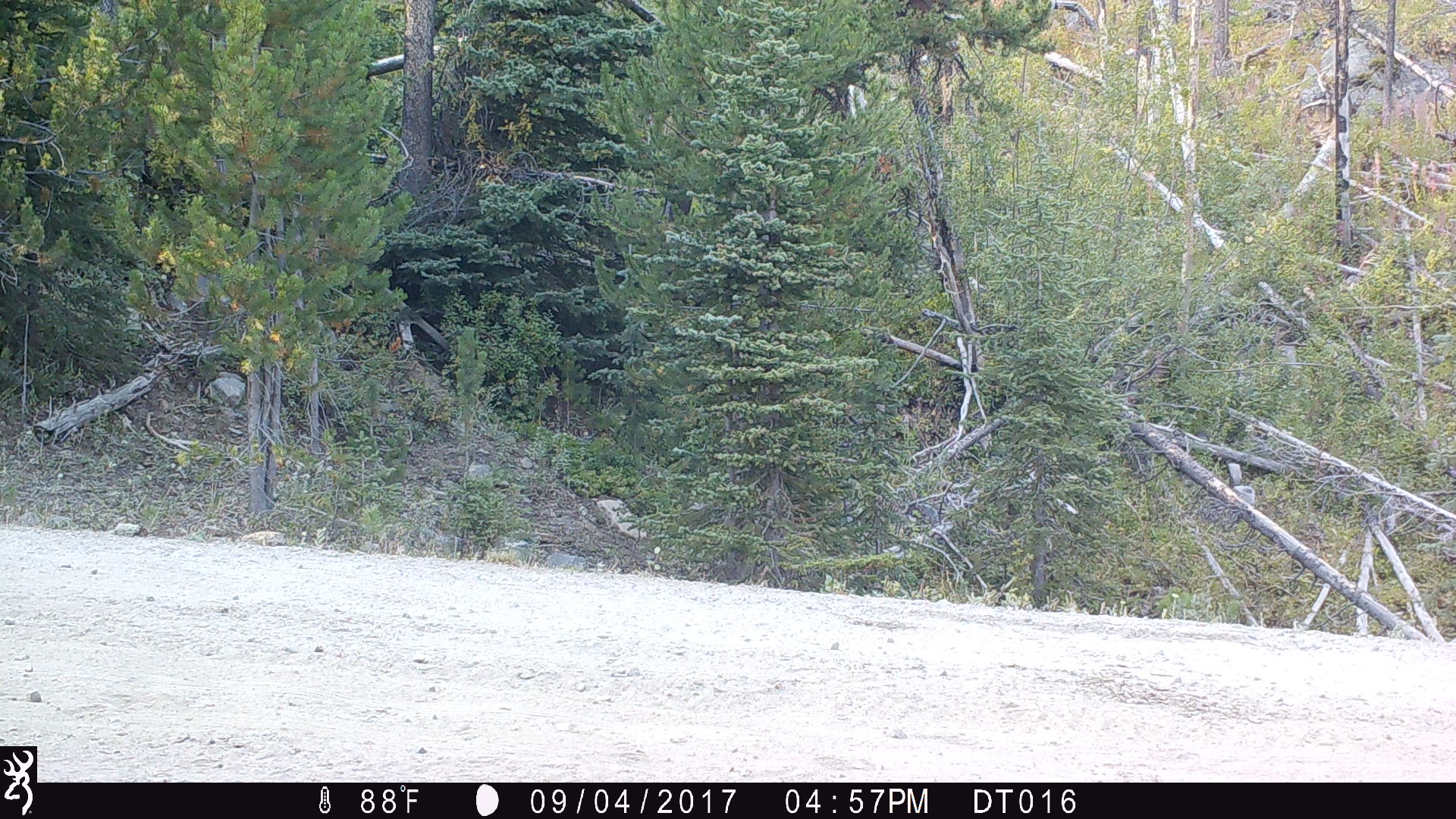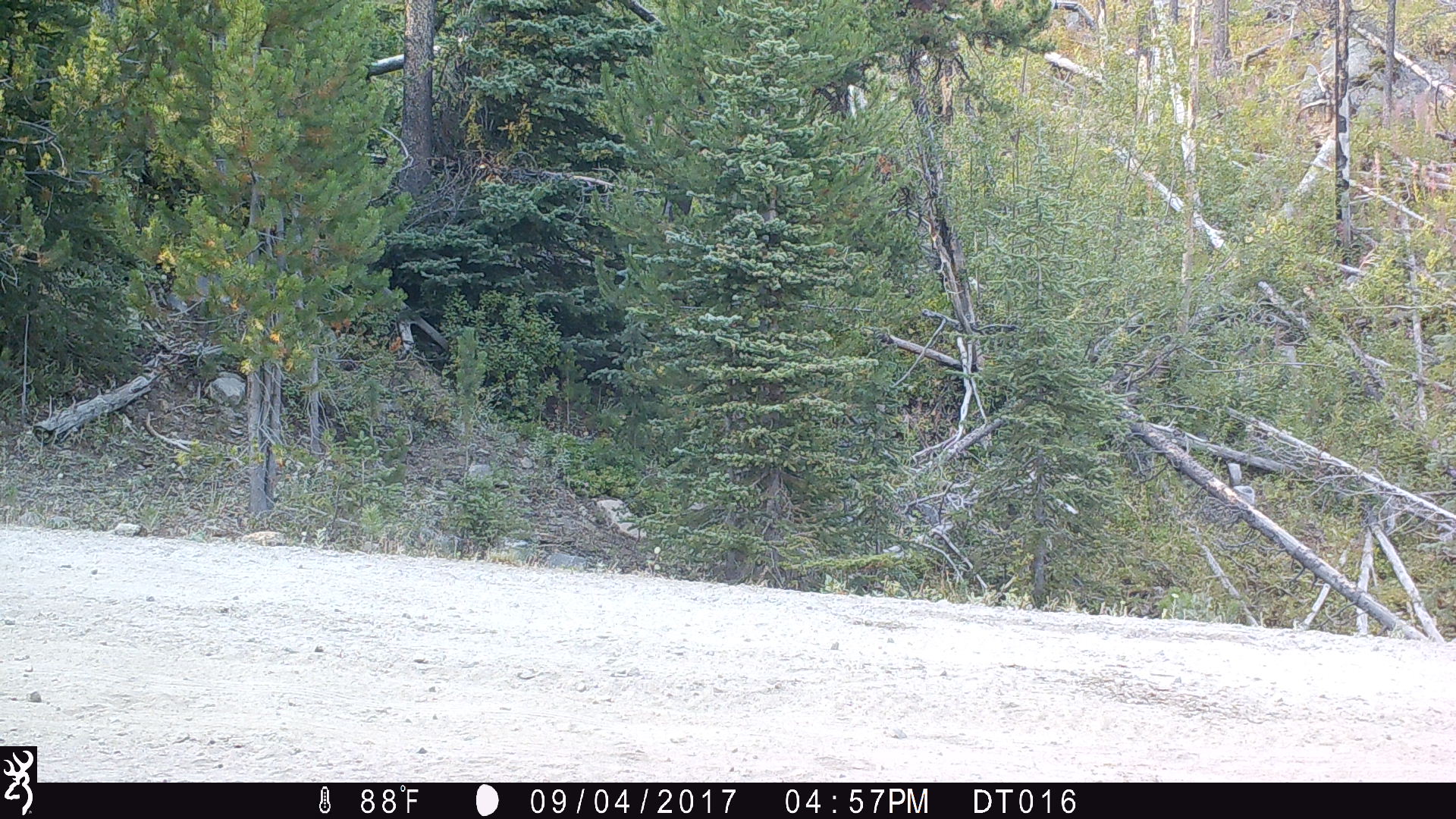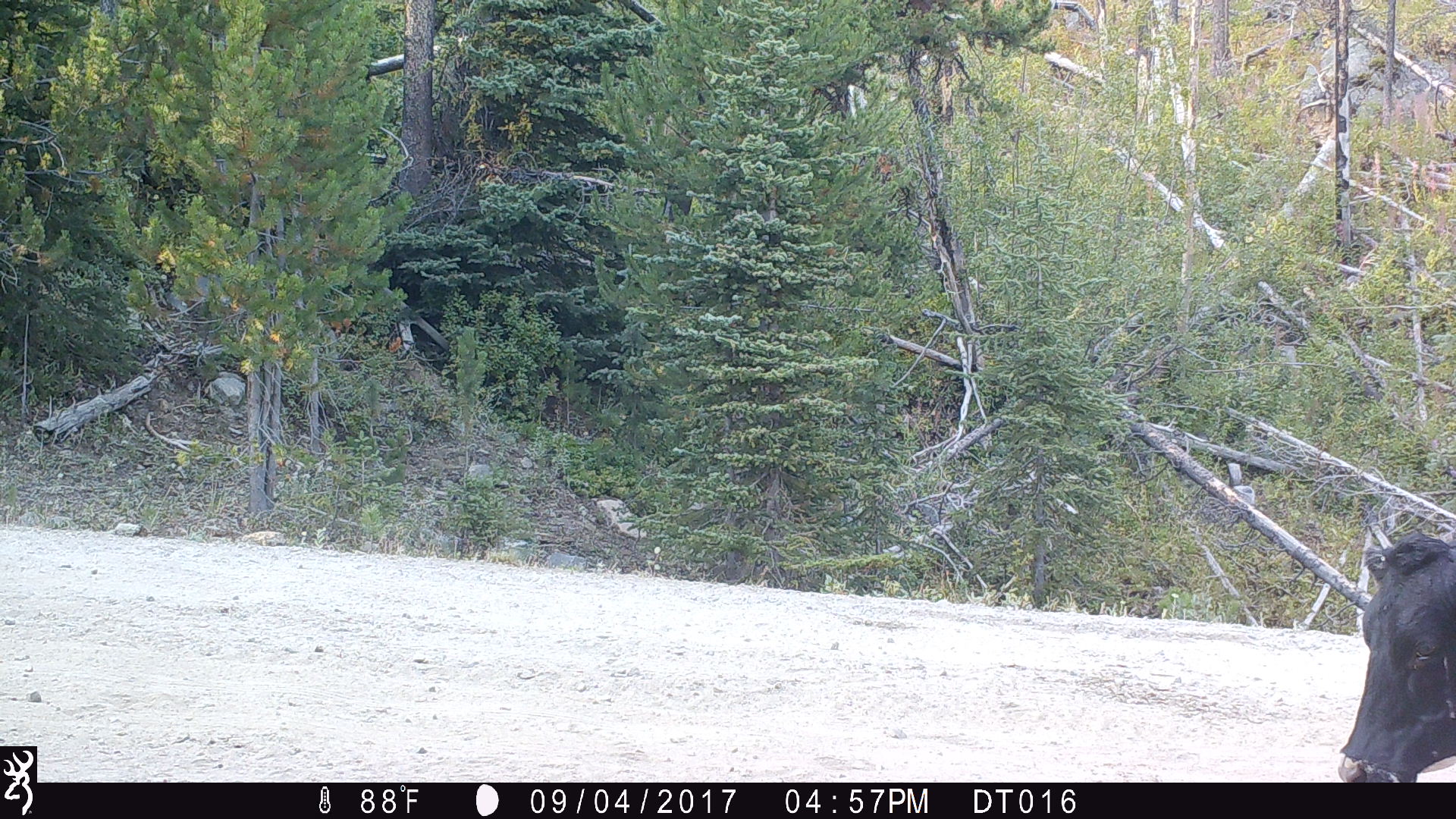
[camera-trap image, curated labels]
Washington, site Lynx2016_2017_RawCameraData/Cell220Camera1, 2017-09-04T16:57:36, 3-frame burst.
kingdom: Animalia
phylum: Chordata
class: Mammalia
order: Artiodactyla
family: Bovidae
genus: Bos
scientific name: Bos taurus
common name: domestic cattle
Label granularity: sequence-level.